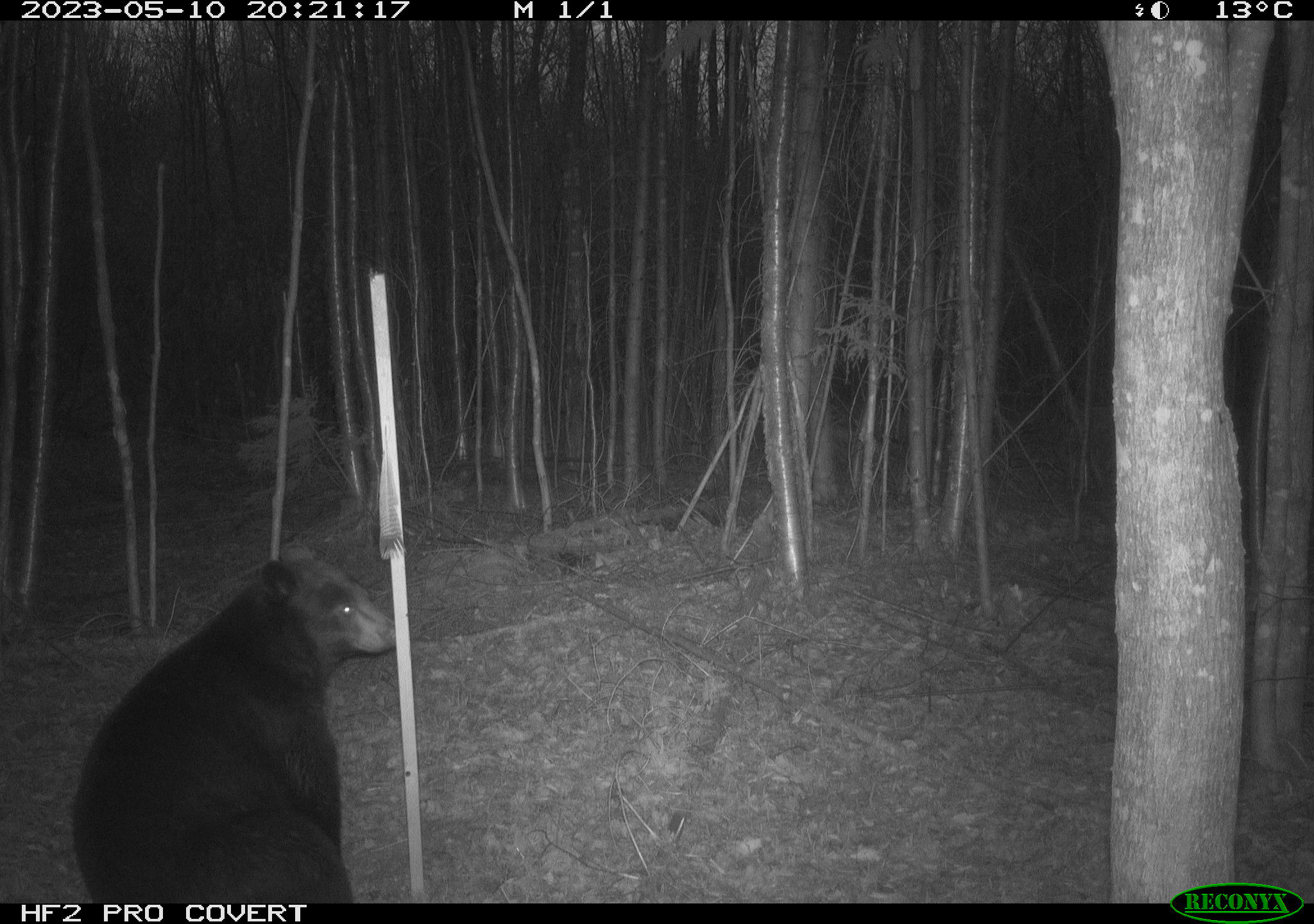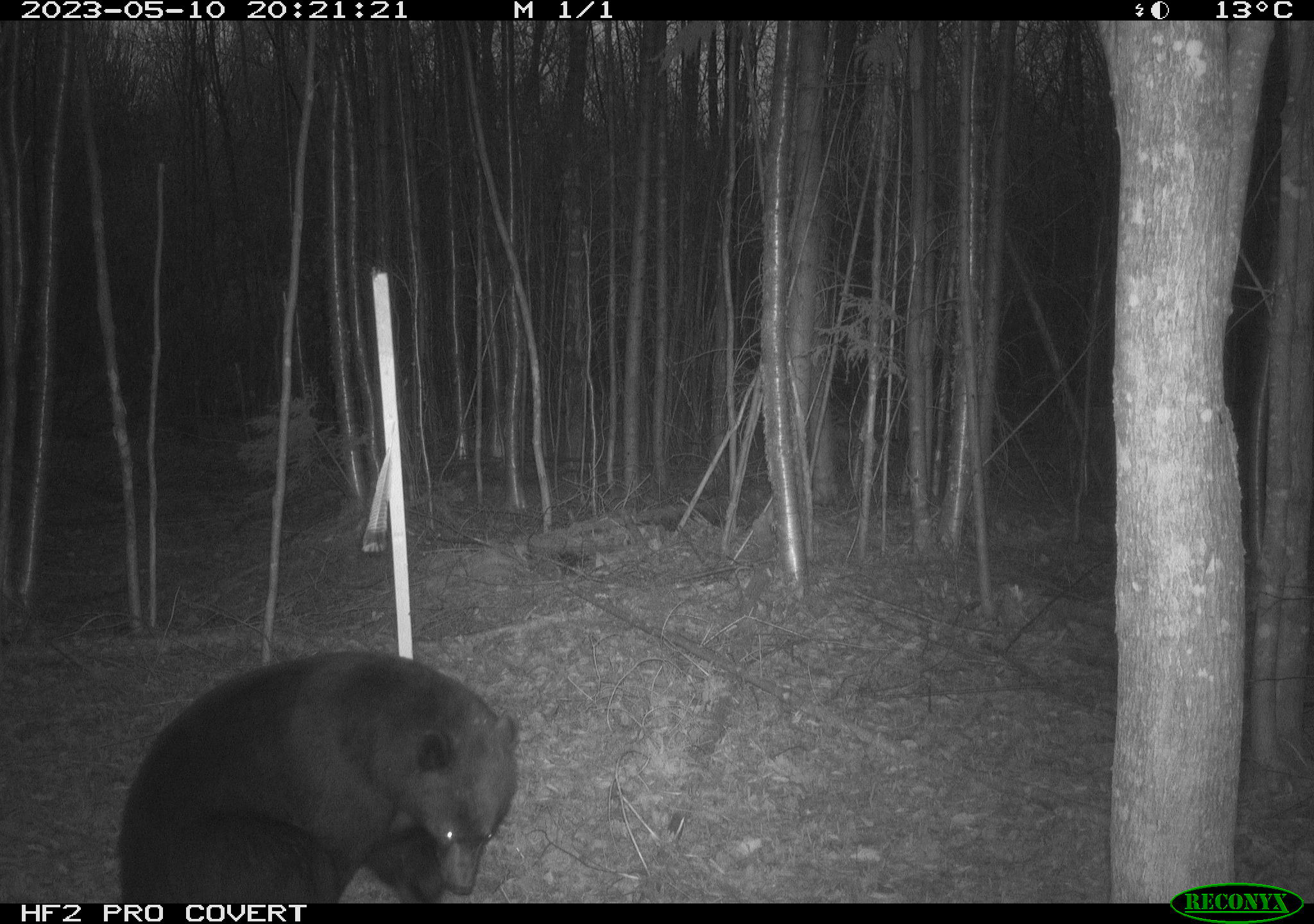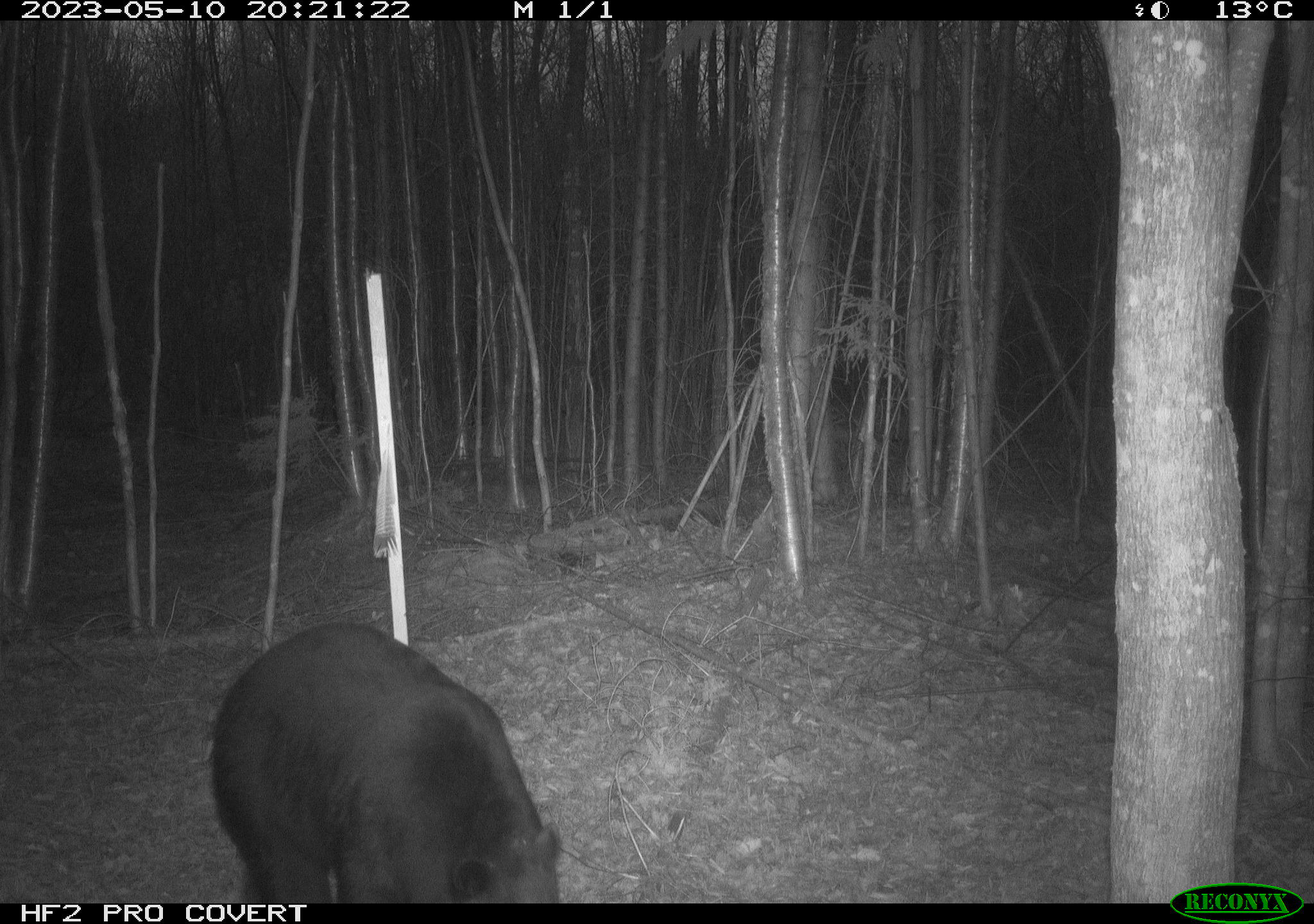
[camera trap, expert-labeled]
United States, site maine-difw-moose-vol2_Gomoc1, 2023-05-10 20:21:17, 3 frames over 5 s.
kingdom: Animalia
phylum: Chordata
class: Mammalia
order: Carnivora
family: Ursidae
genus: Ursus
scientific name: Ursus americanus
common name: black bear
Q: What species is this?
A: Black bear (Ursus americanus).